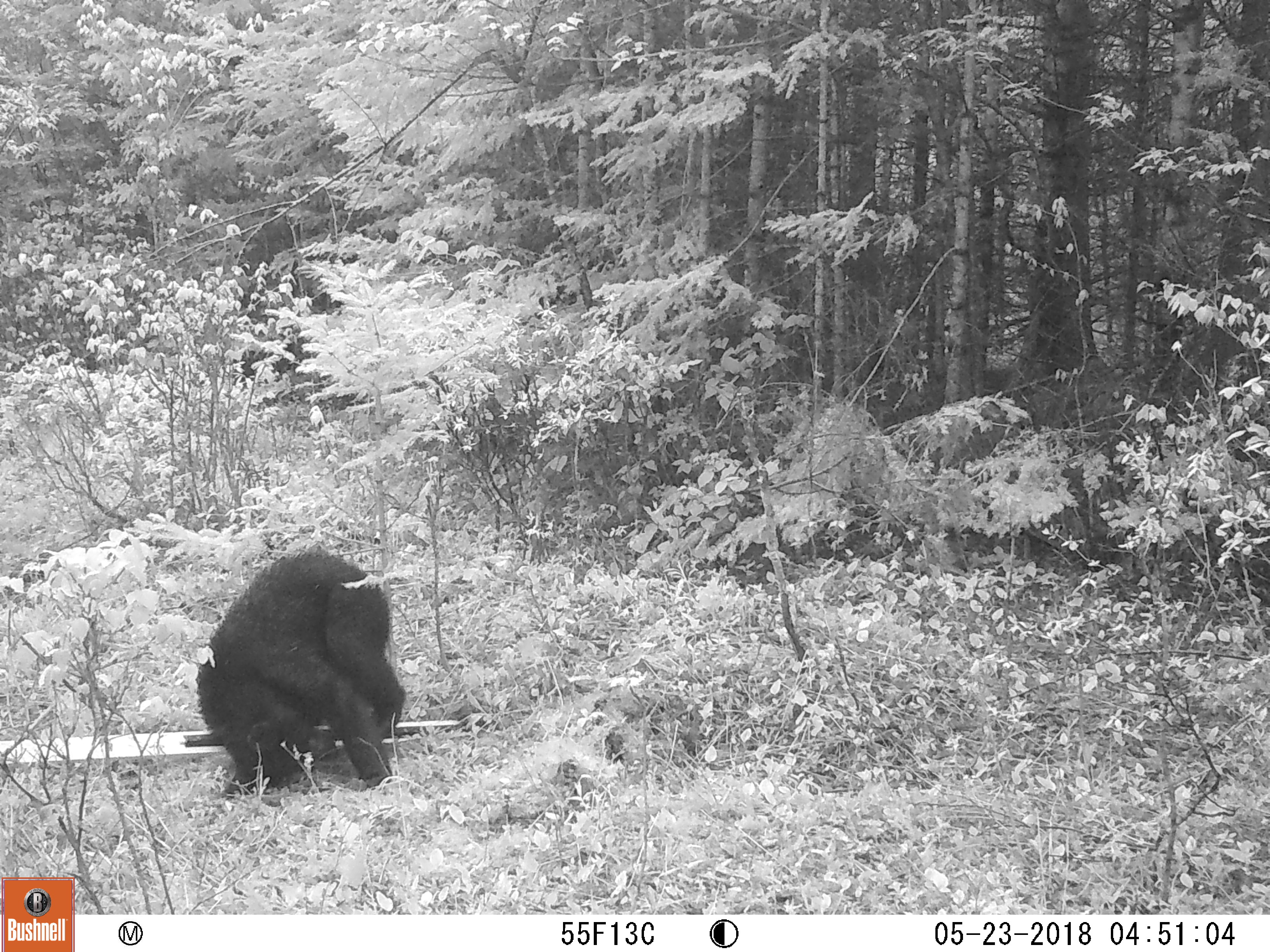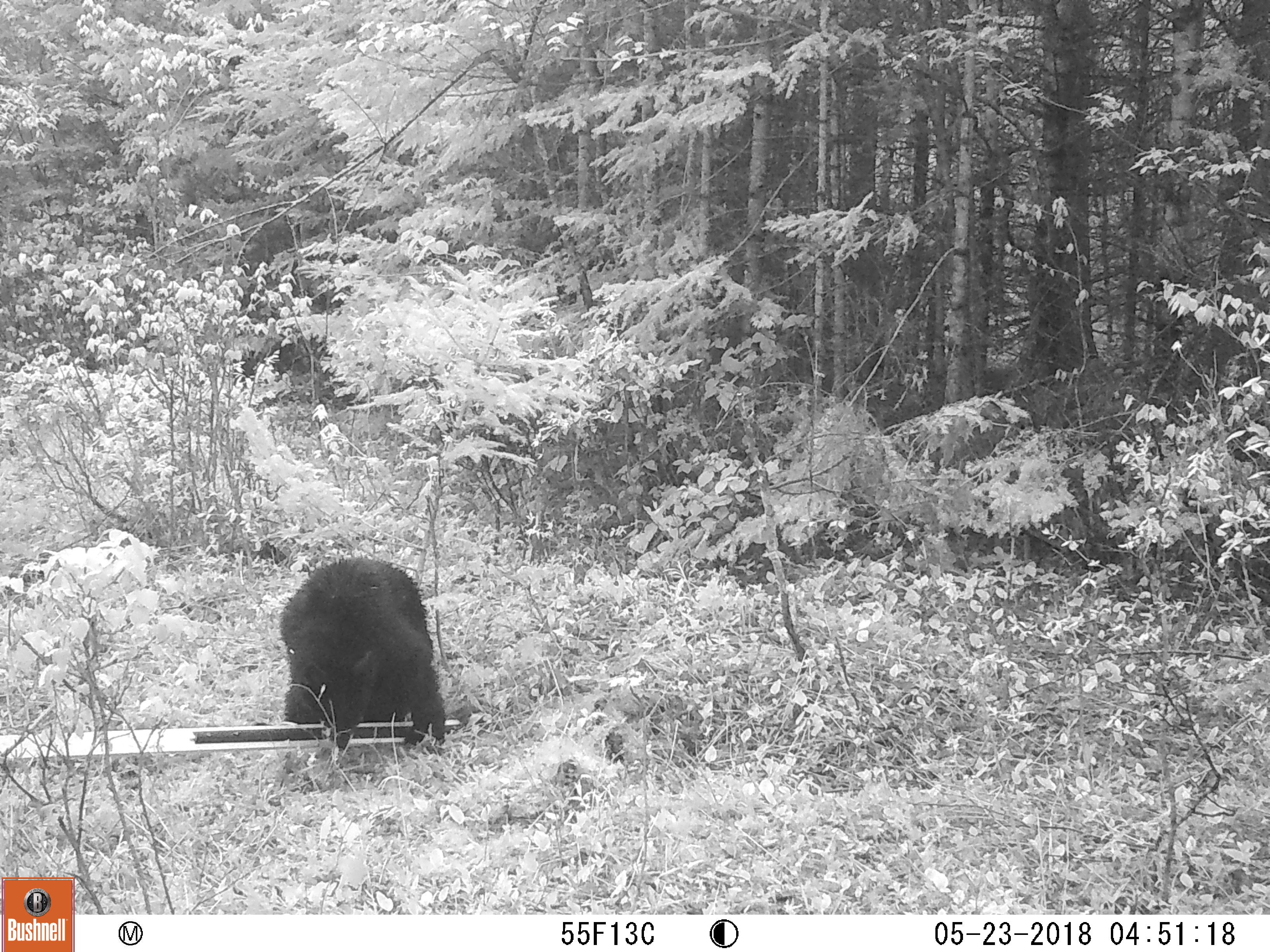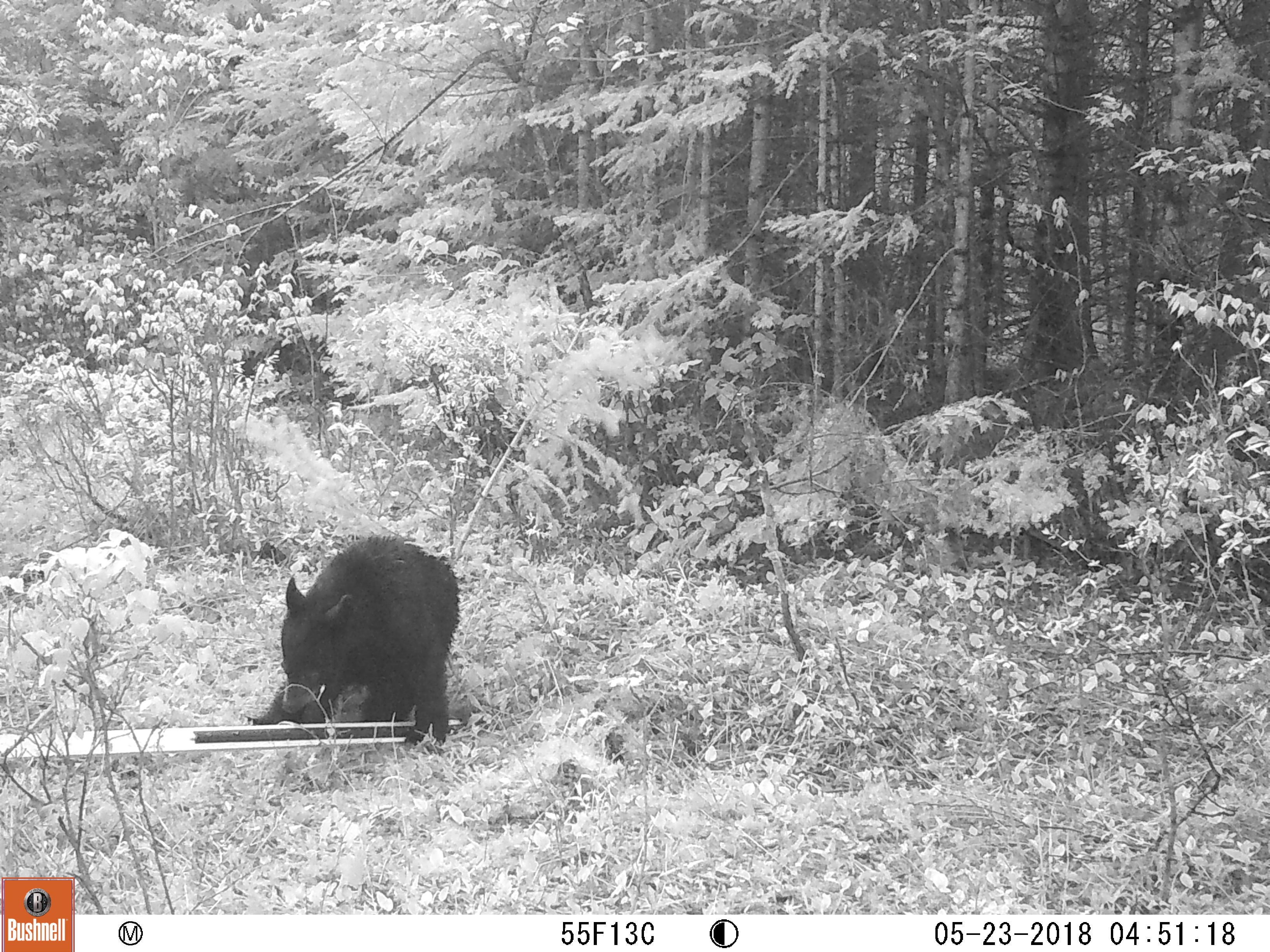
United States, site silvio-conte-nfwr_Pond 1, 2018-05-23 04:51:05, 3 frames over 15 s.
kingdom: Animalia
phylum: Chordata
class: Mammalia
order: Carnivora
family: Ursidae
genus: Ursus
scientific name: Ursus americanus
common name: black bear